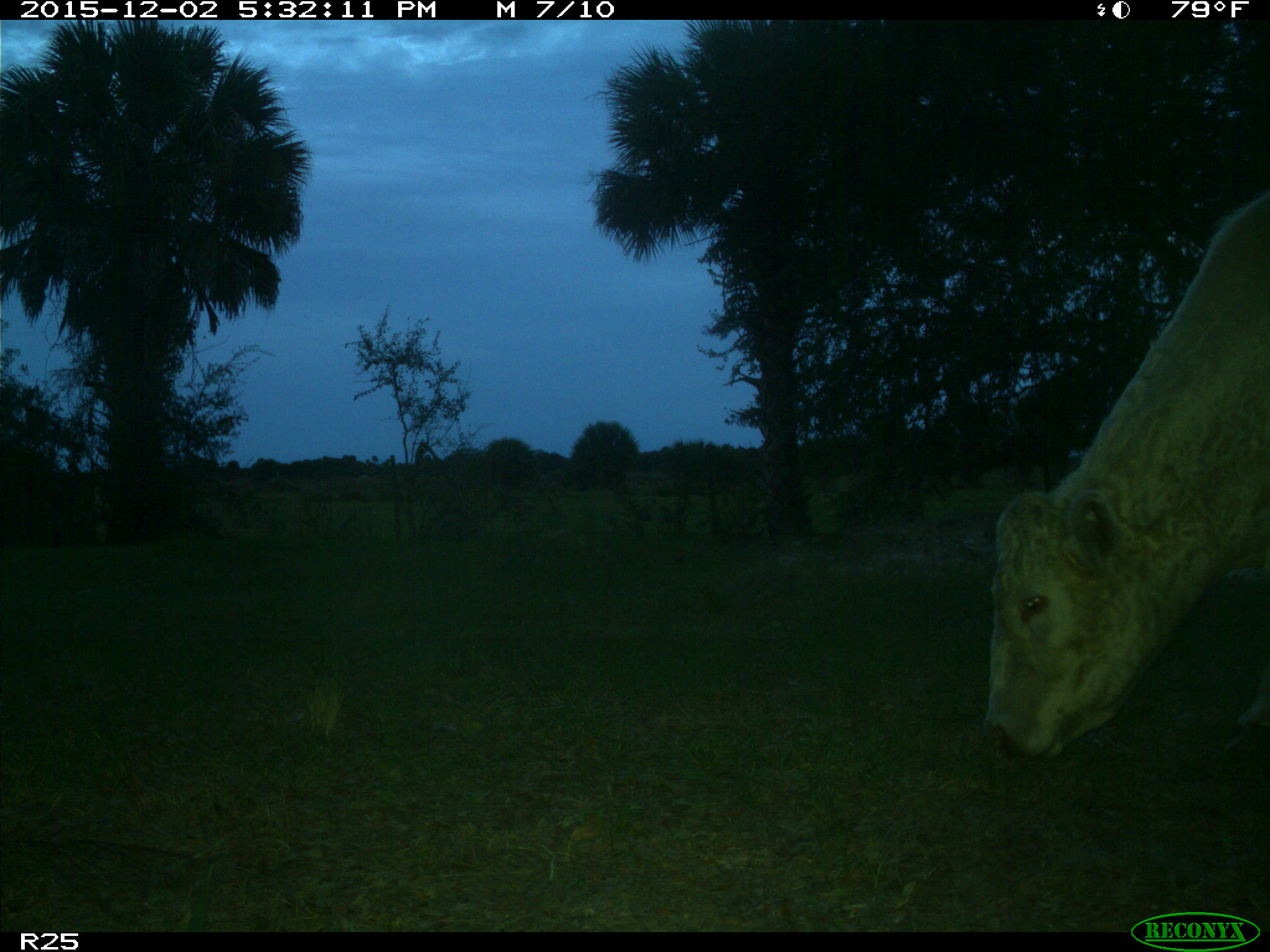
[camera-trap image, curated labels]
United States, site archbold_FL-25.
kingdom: Animalia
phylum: Chordata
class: Mammalia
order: Artiodactyla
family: Bovidae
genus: Bos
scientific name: Bos taurus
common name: domestic cow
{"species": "Bos taurus (domestic cow)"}